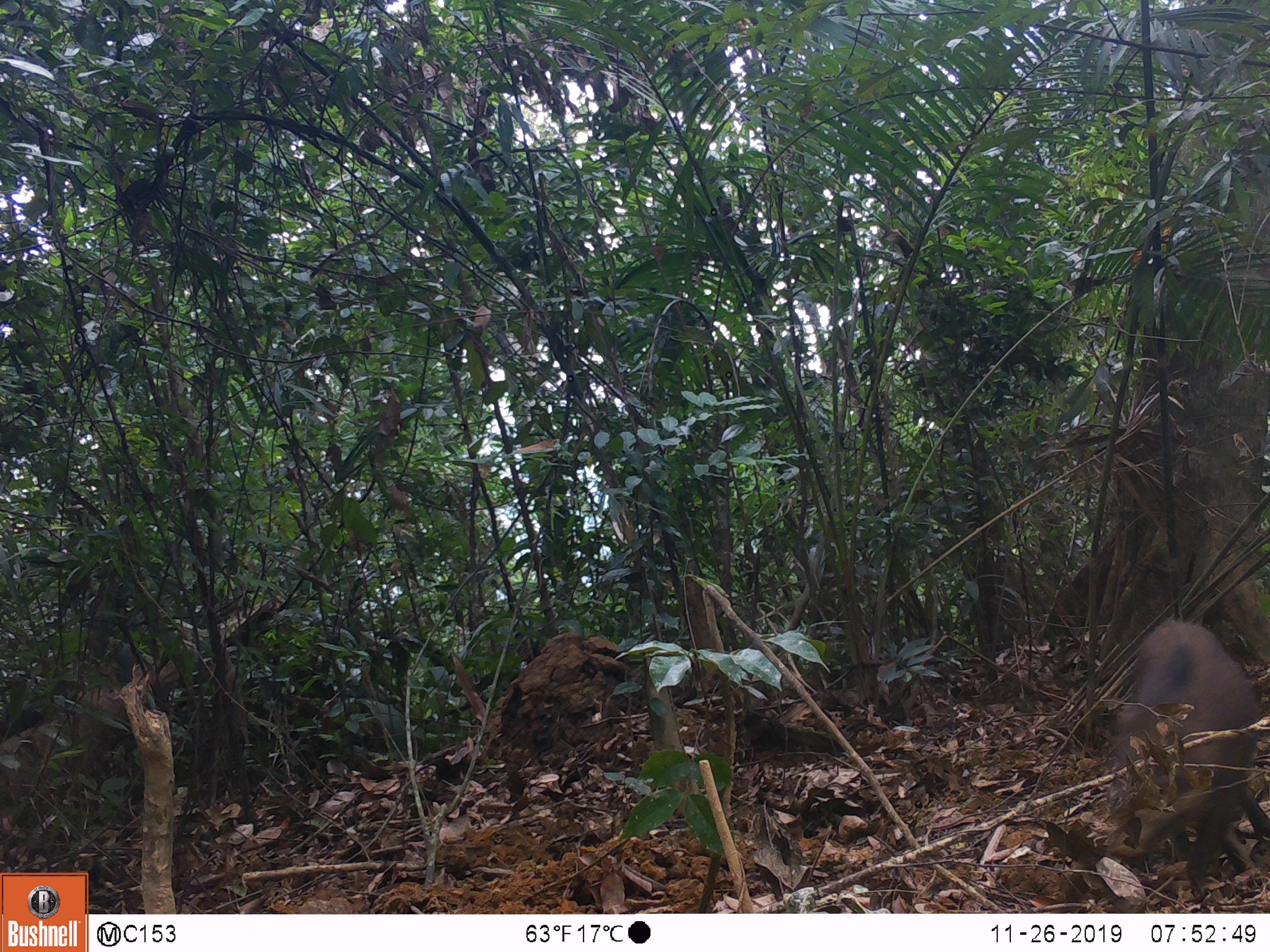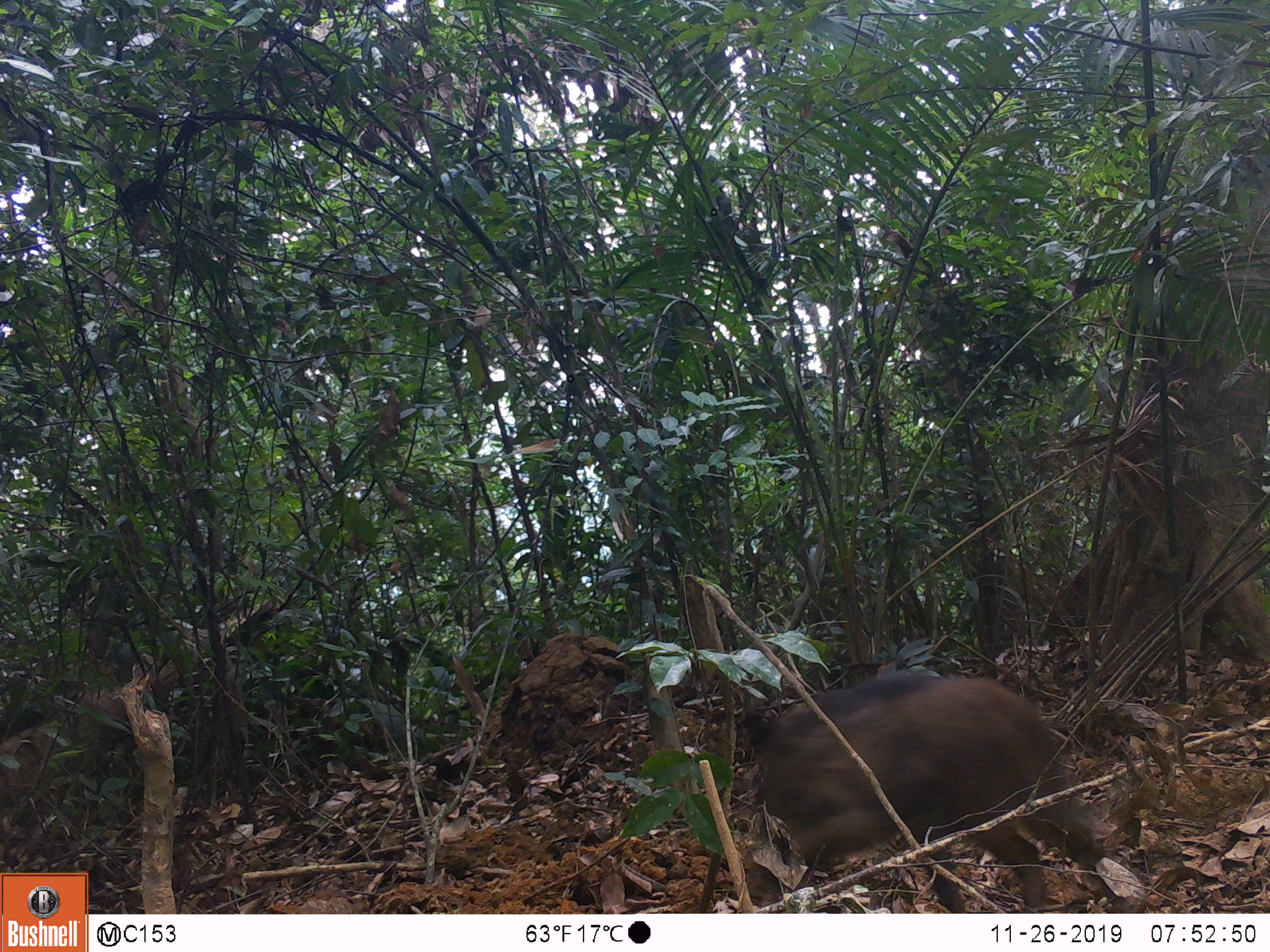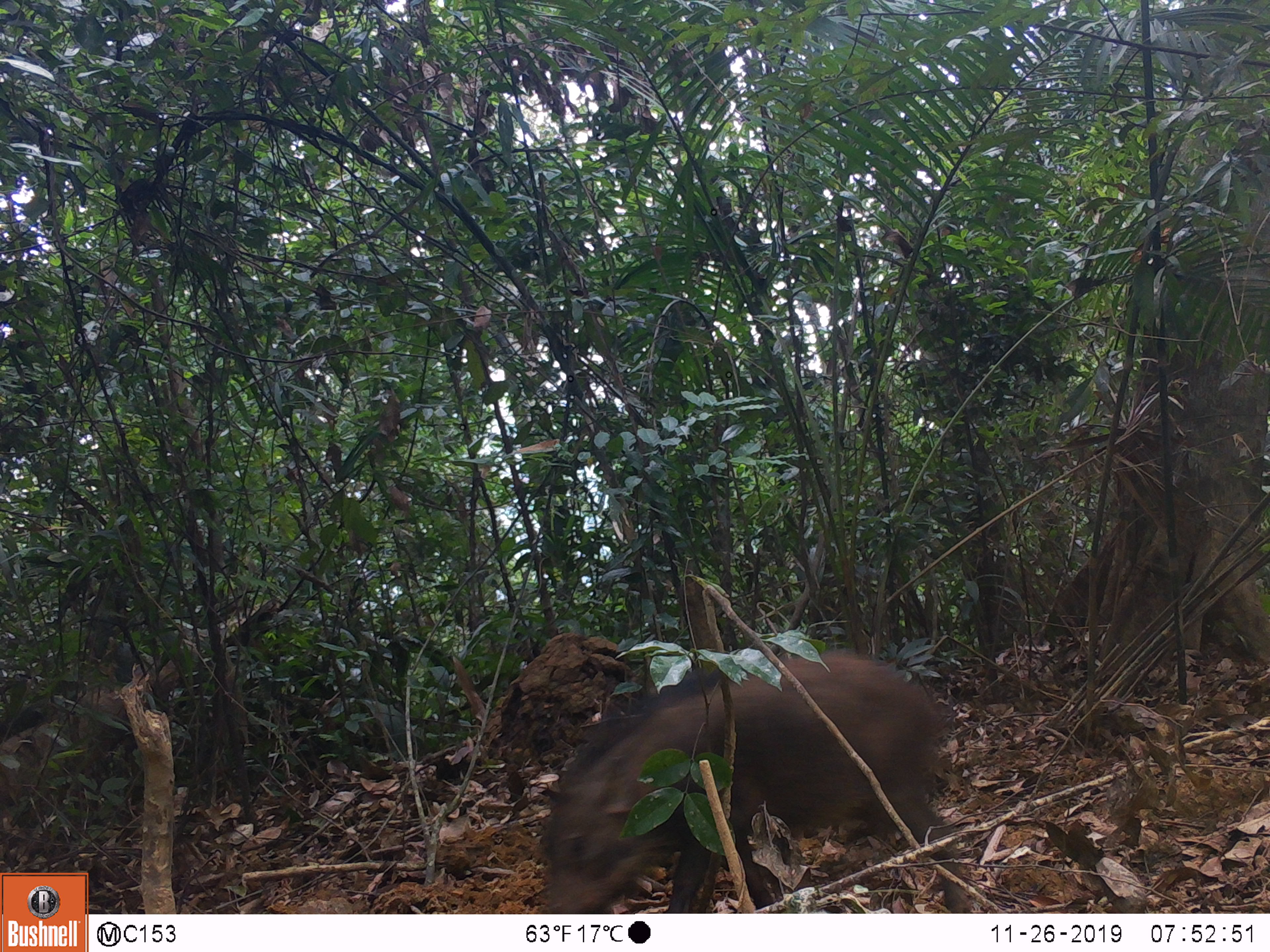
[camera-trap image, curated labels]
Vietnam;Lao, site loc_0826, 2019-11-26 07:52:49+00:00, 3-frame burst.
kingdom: Animalia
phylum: Chordata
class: Mammalia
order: Artiodactyla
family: Suidae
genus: Sus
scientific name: Sus scrofa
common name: eurasian wild pig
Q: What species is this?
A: Eurasian wild pig (Sus scrofa).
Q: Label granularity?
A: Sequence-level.